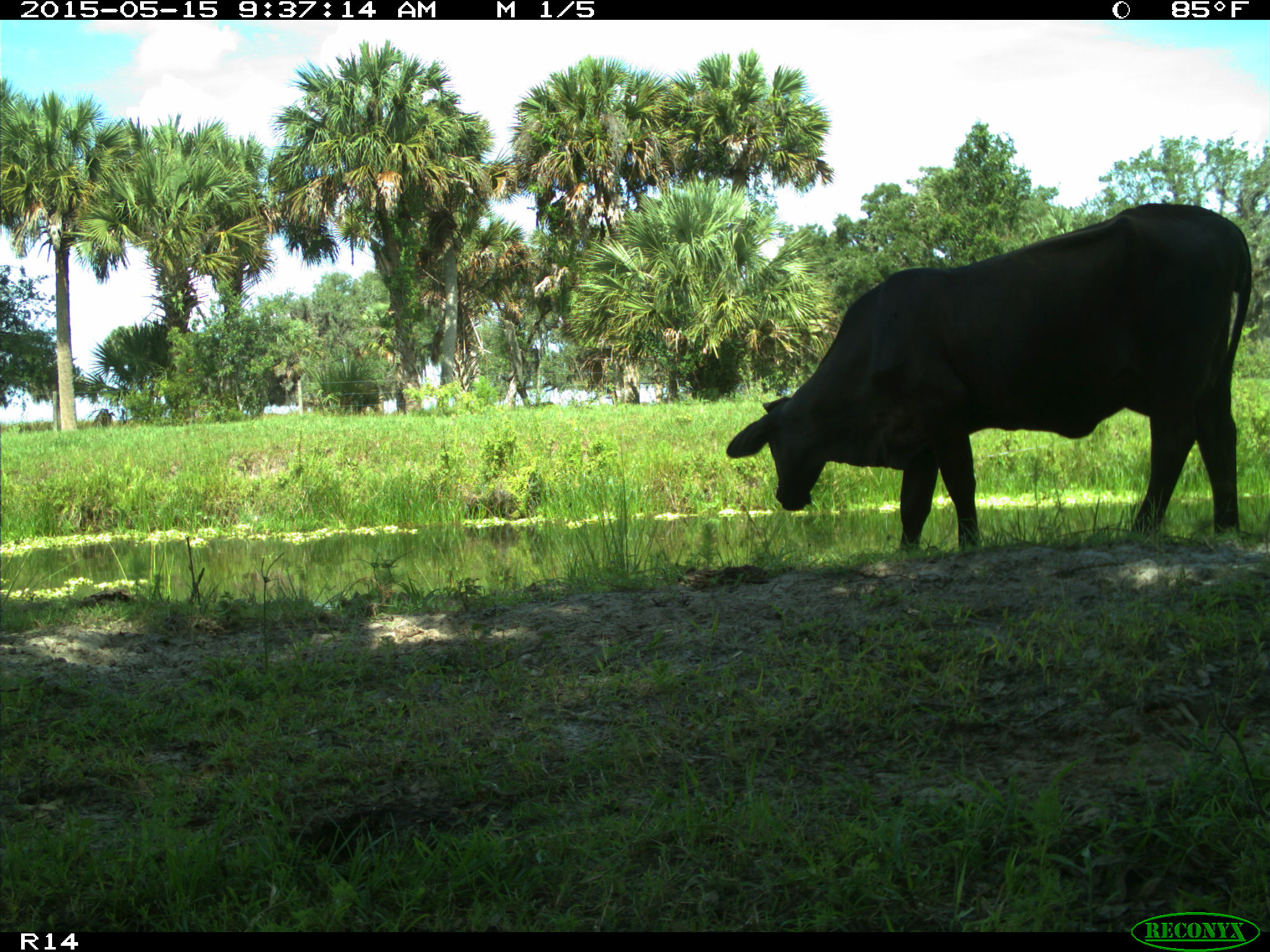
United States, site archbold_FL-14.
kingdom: Animalia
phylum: Chordata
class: Mammalia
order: Artiodactyla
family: Bovidae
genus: Bos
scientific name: Bos taurus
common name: domestic cow